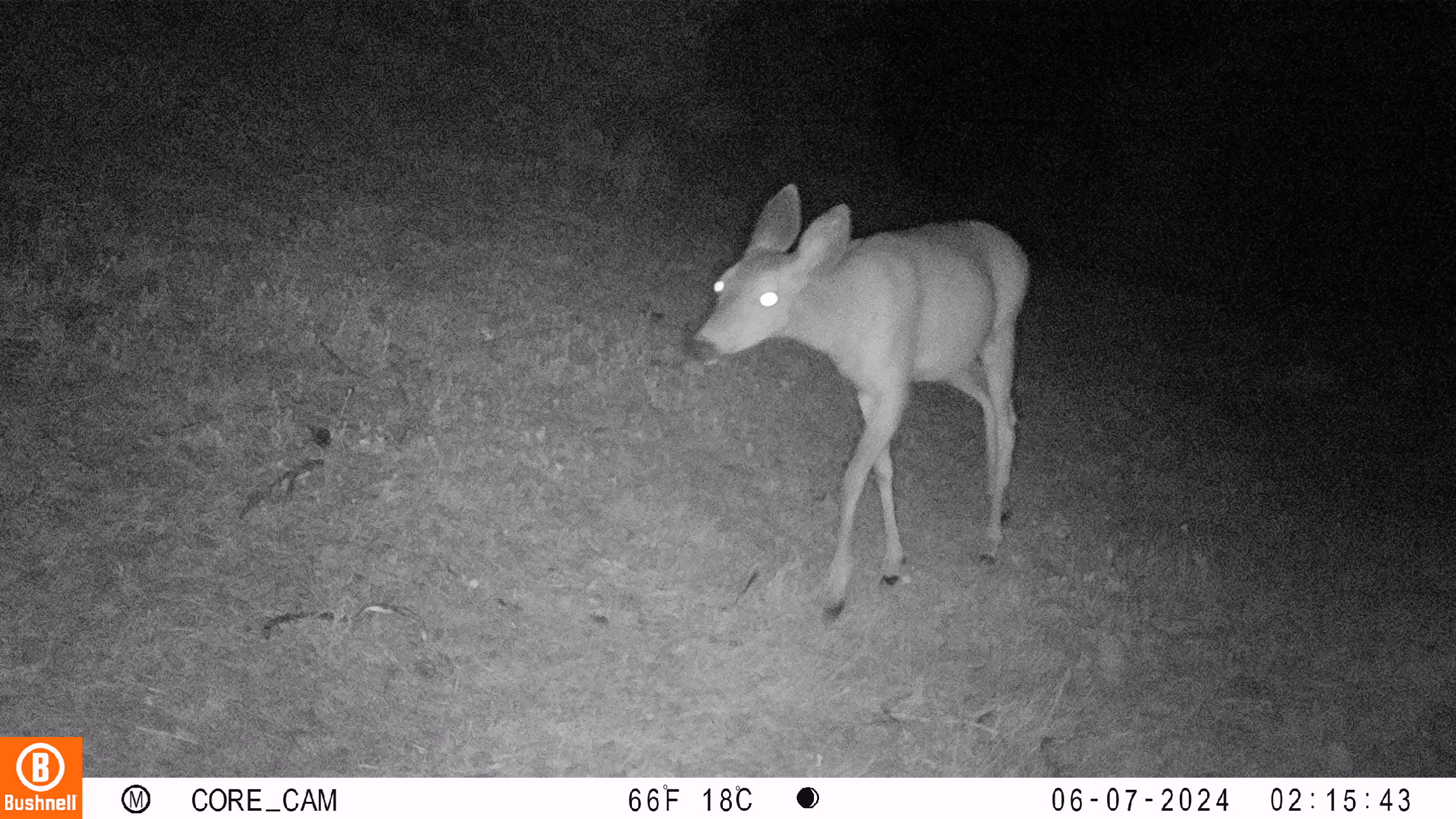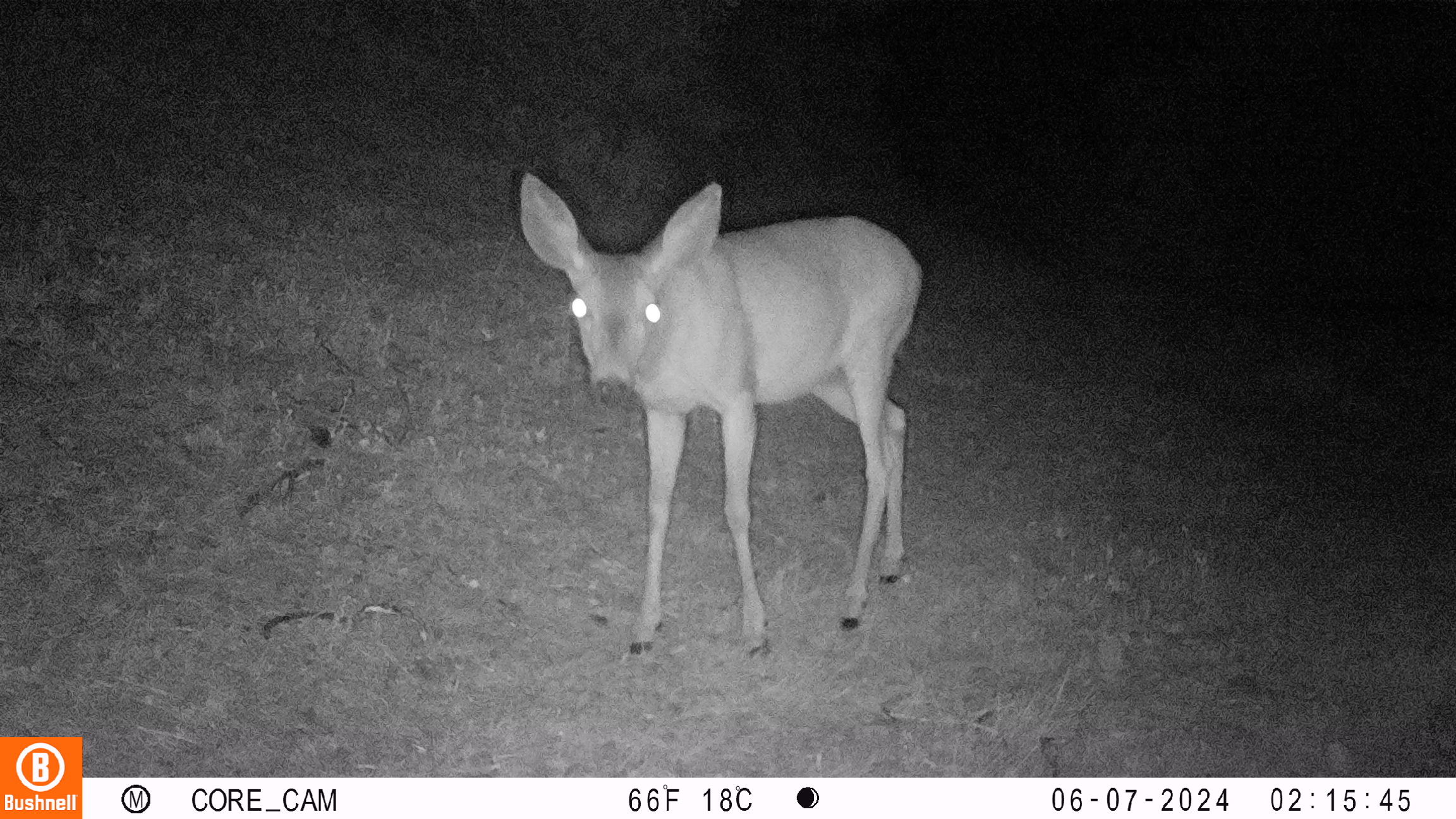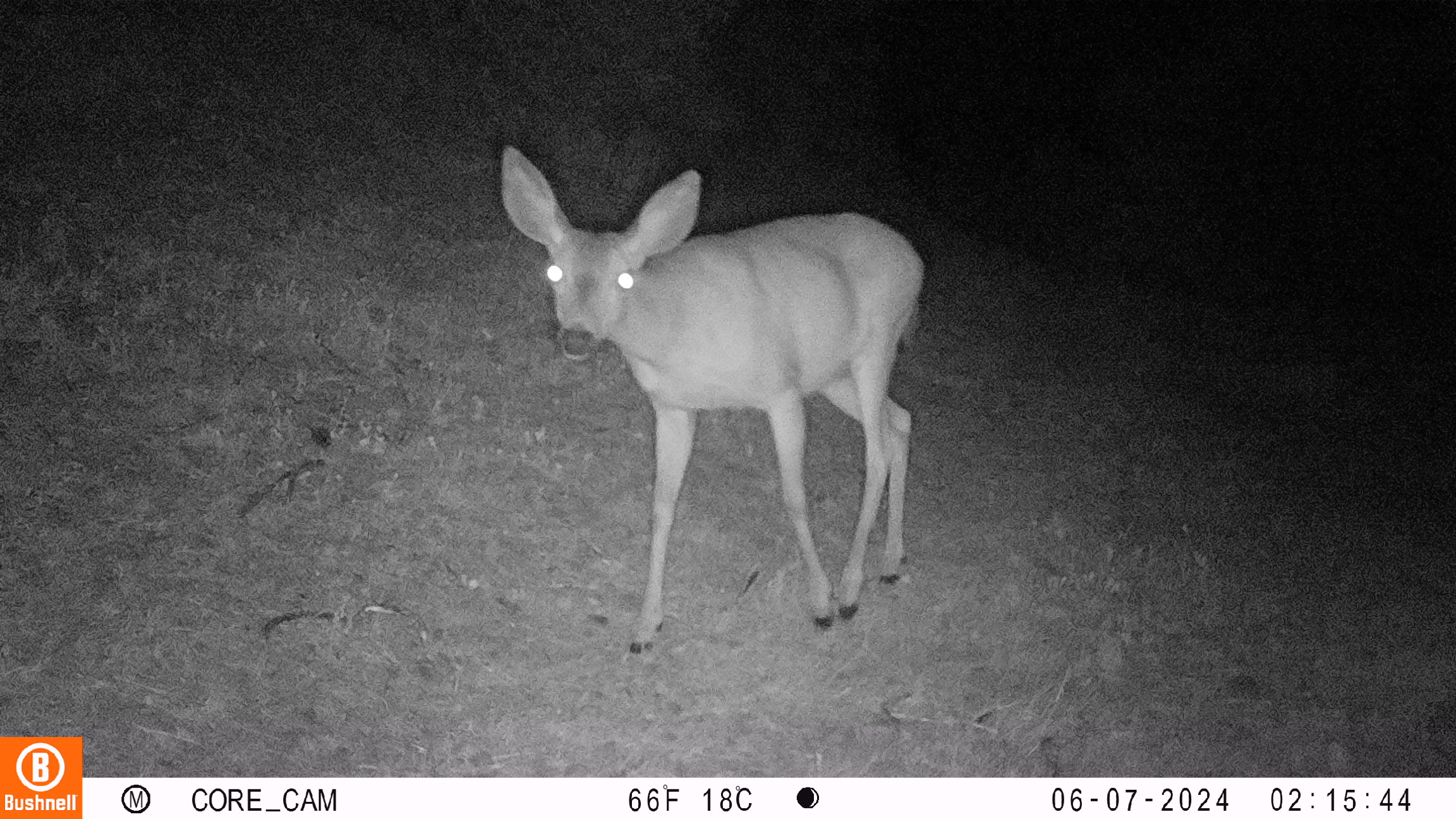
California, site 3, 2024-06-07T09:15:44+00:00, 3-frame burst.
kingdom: Animalia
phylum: Chordata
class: Mammalia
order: Artiodactyla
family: Cervidae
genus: Odocoileus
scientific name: Odocoileus hemionus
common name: mule deer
Mule deer (Odocoileus hemionus).